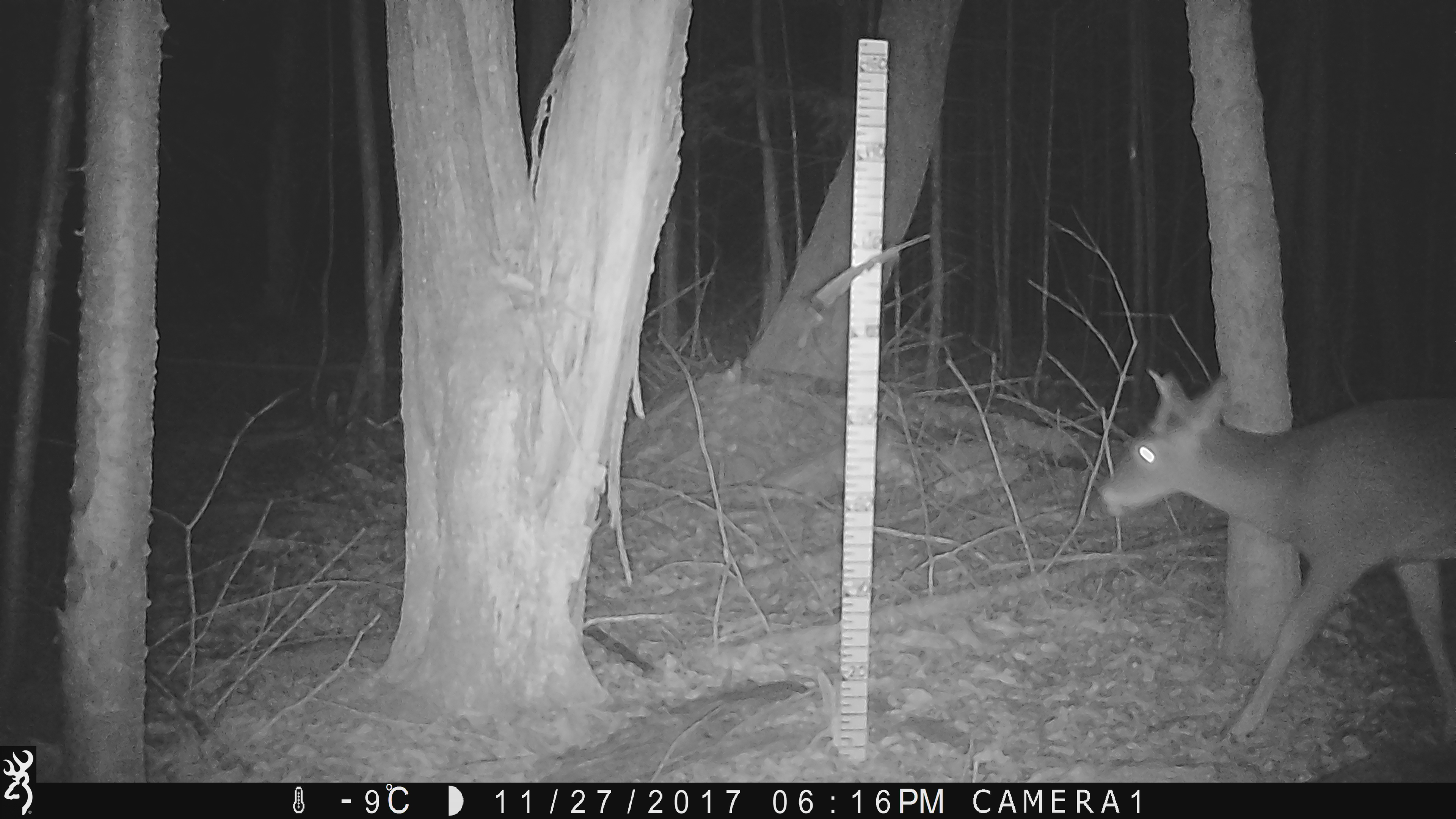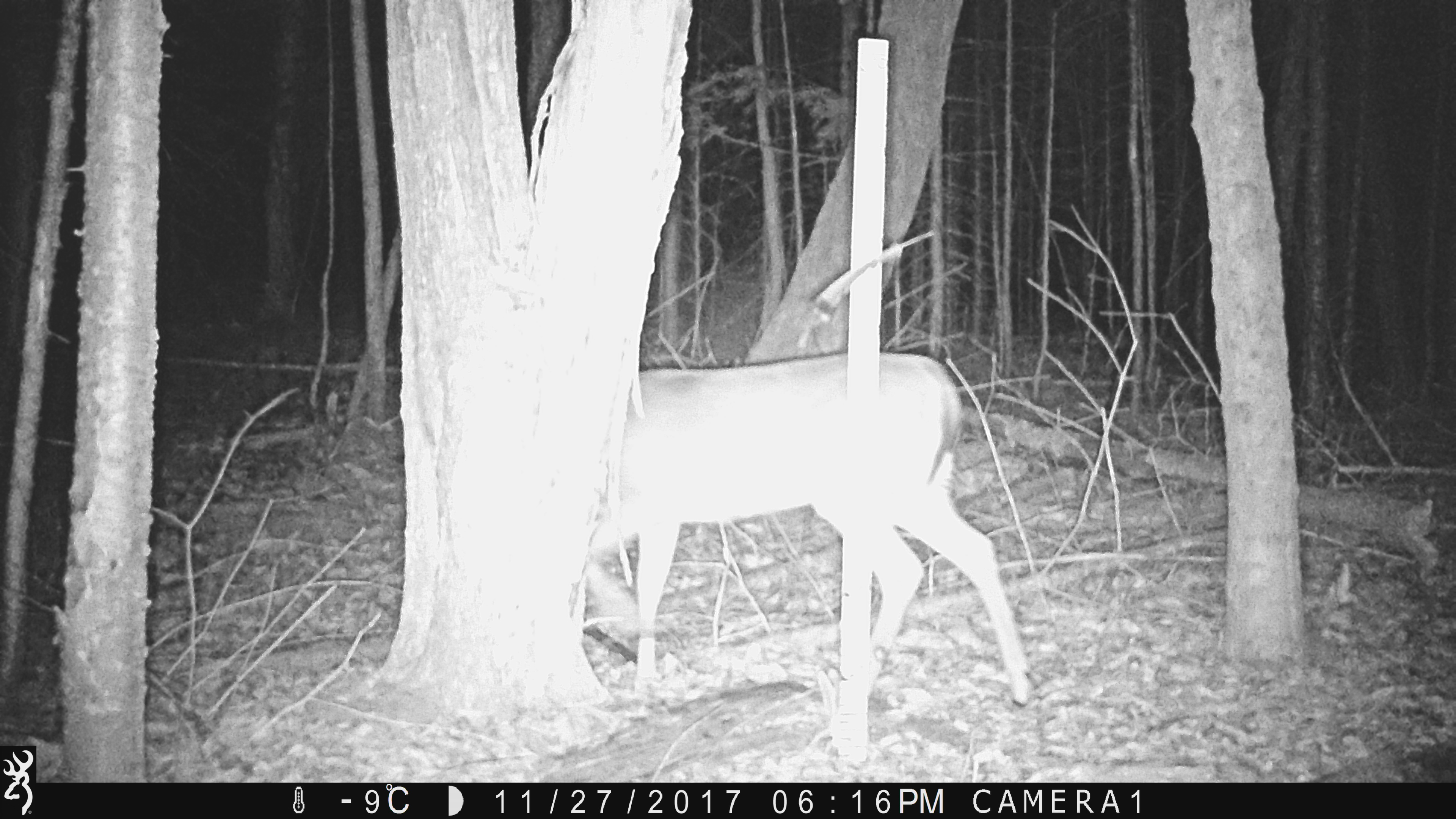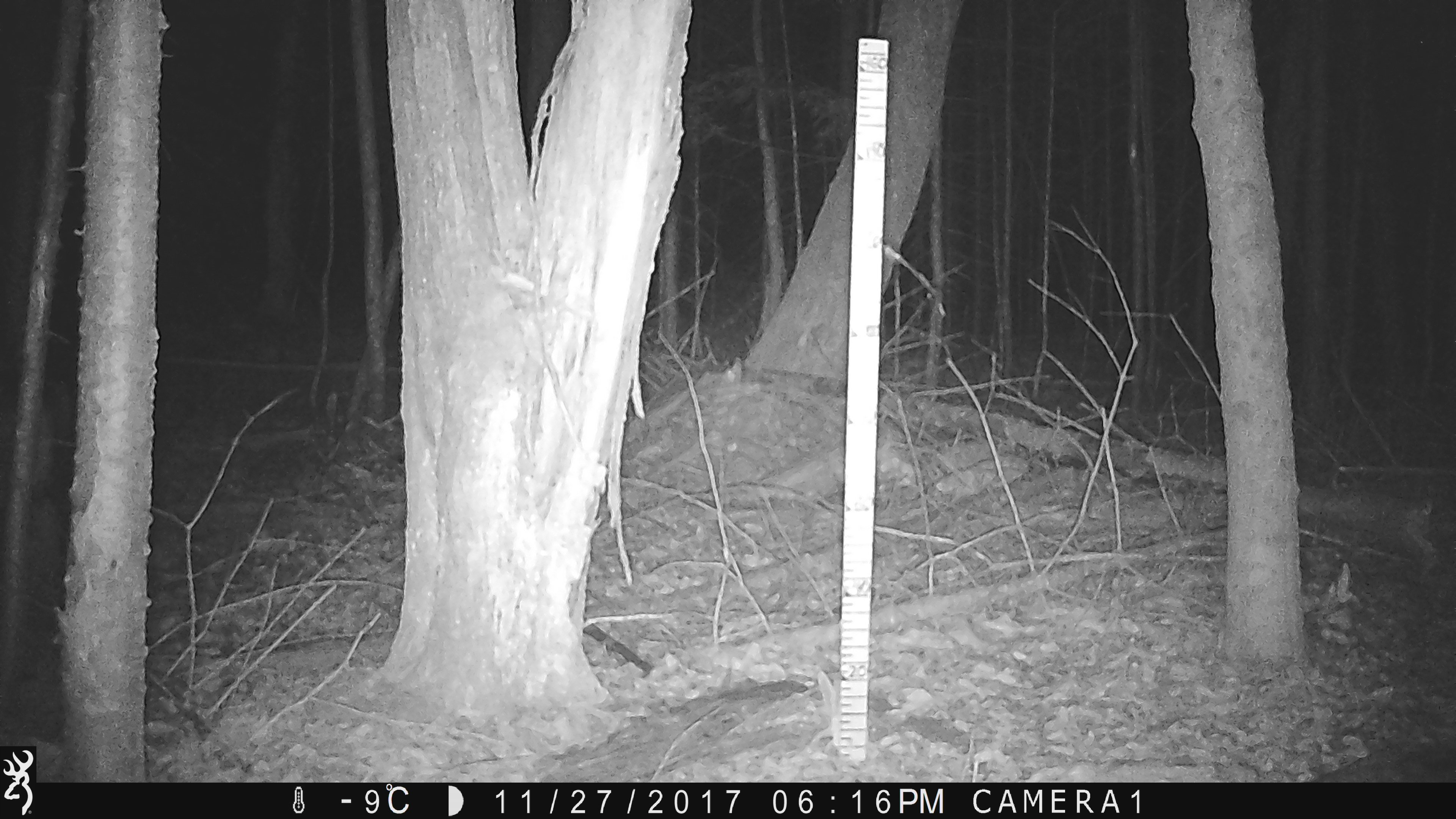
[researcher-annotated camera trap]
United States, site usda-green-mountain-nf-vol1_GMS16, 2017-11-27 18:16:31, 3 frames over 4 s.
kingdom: Animalia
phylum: Chordata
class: Mammalia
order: Artiodactyla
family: Cervidae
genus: Odocoileus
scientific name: Odocoileus virginianus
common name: white-tailed deer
White-tailed deer (Odocoileus virginianus).